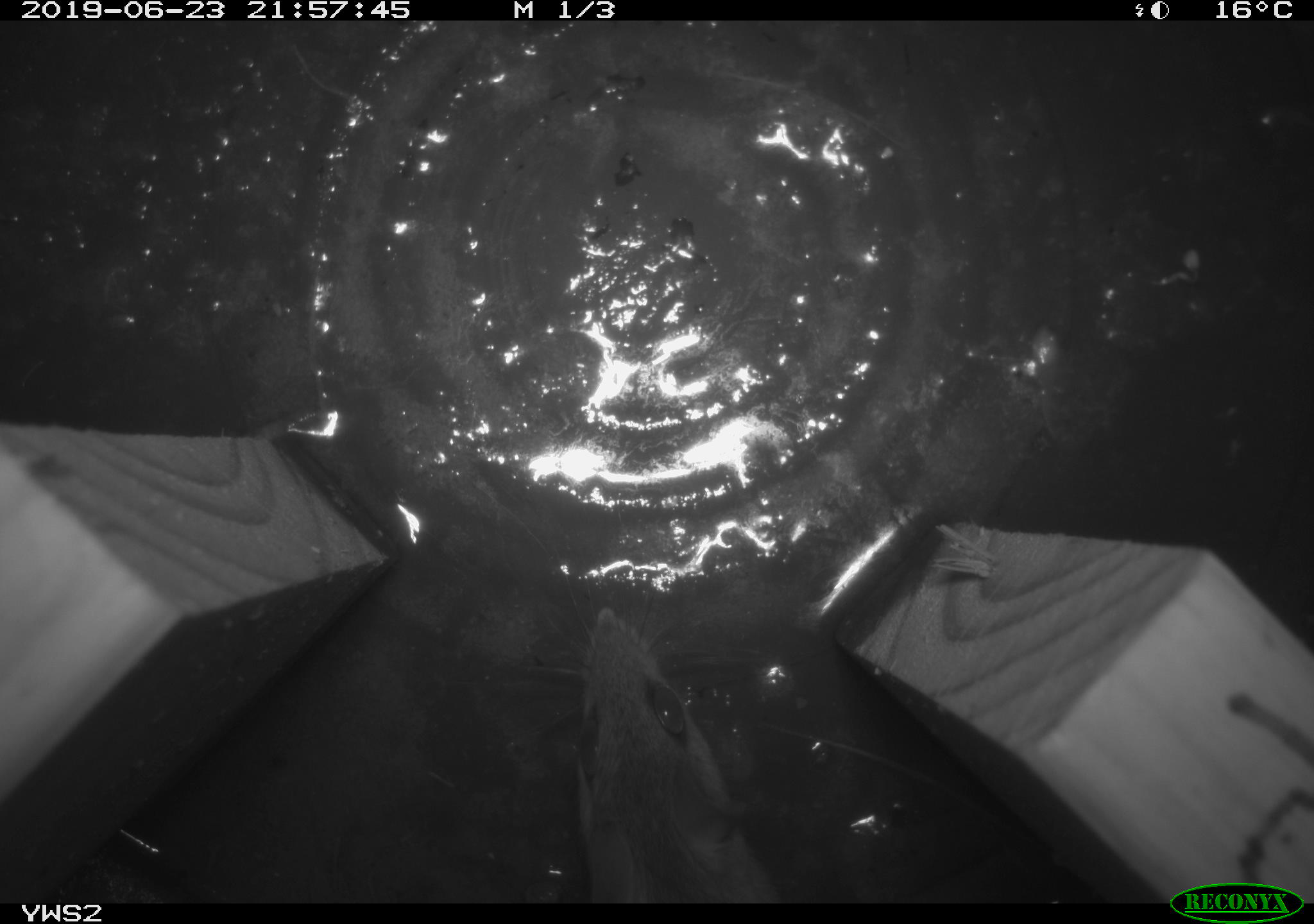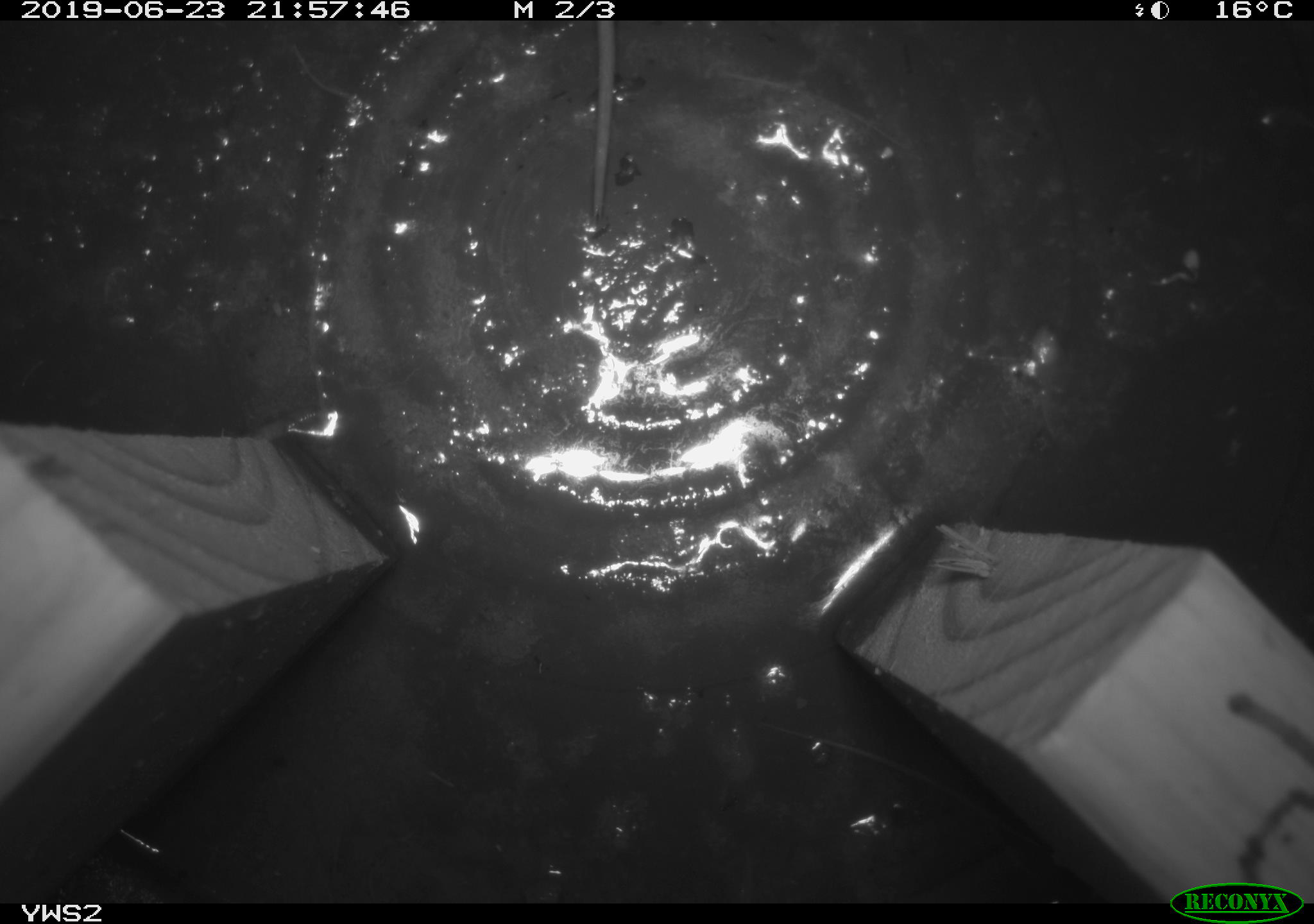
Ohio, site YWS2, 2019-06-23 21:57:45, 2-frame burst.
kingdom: Animalia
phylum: Chordata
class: Mammalia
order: Rodentia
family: Cricetidae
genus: Peromyscus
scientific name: Peromyscus leucopus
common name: white-footed mouse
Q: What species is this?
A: White-footed mouse (Peromyscus leucopus).